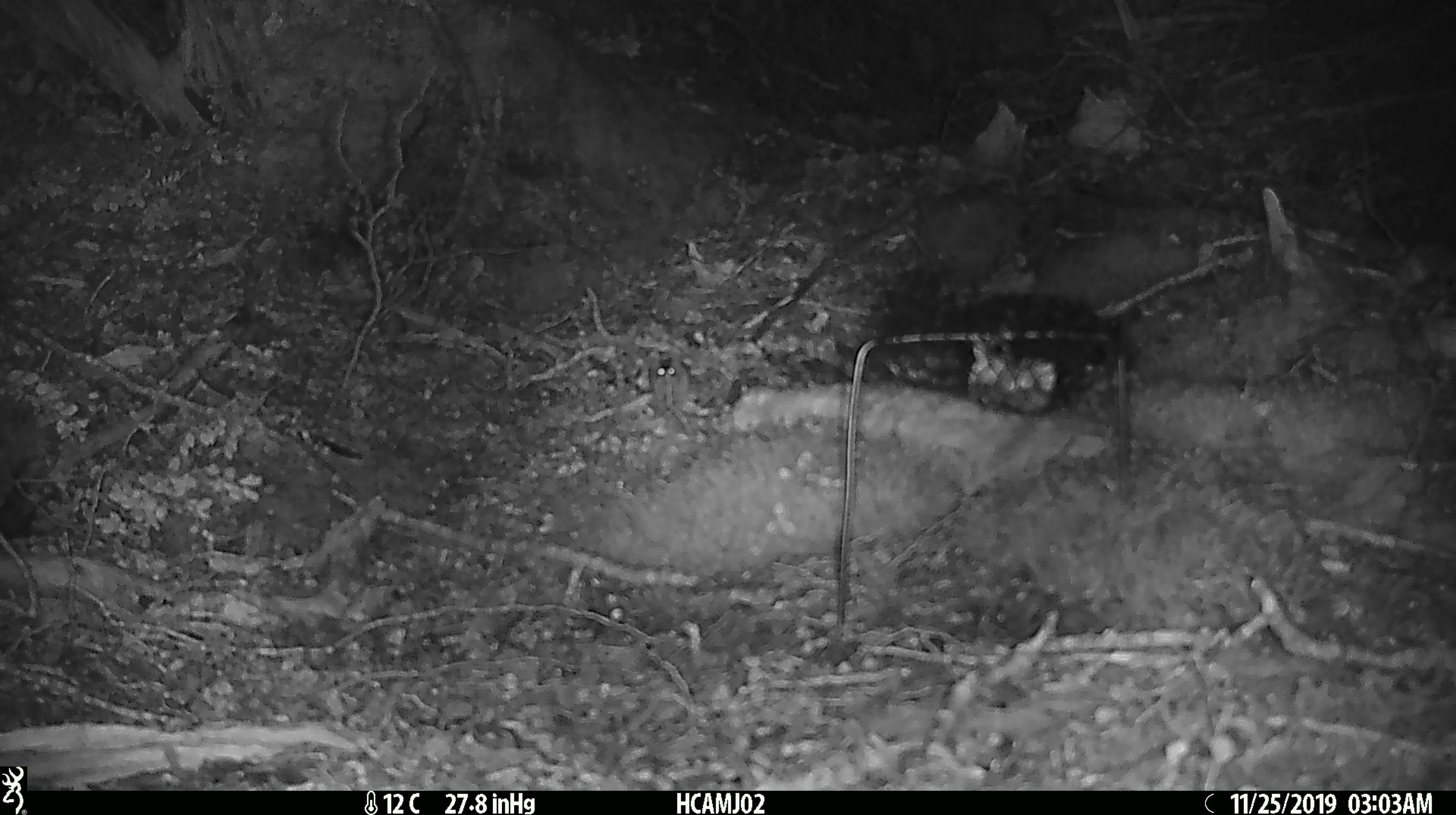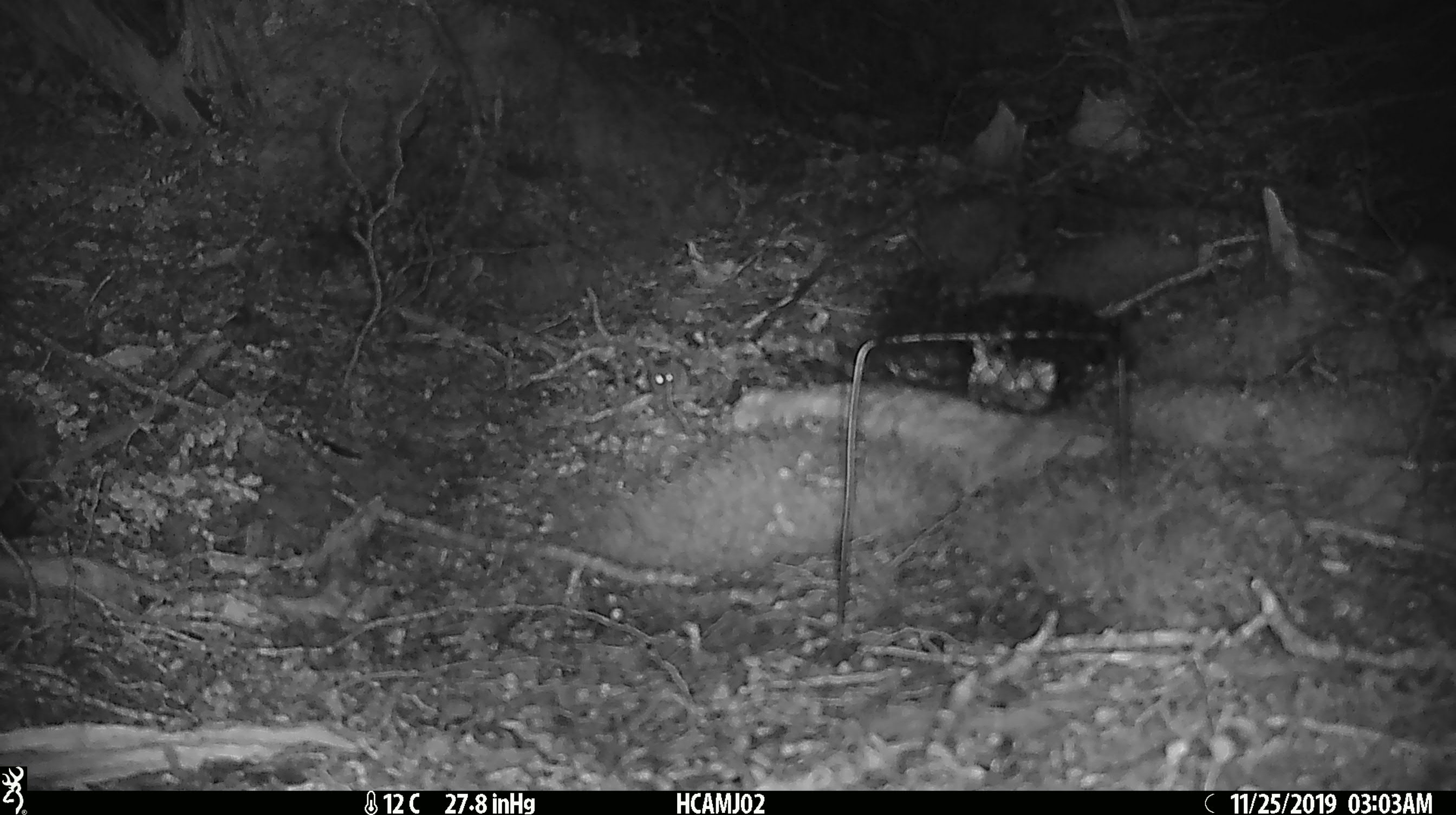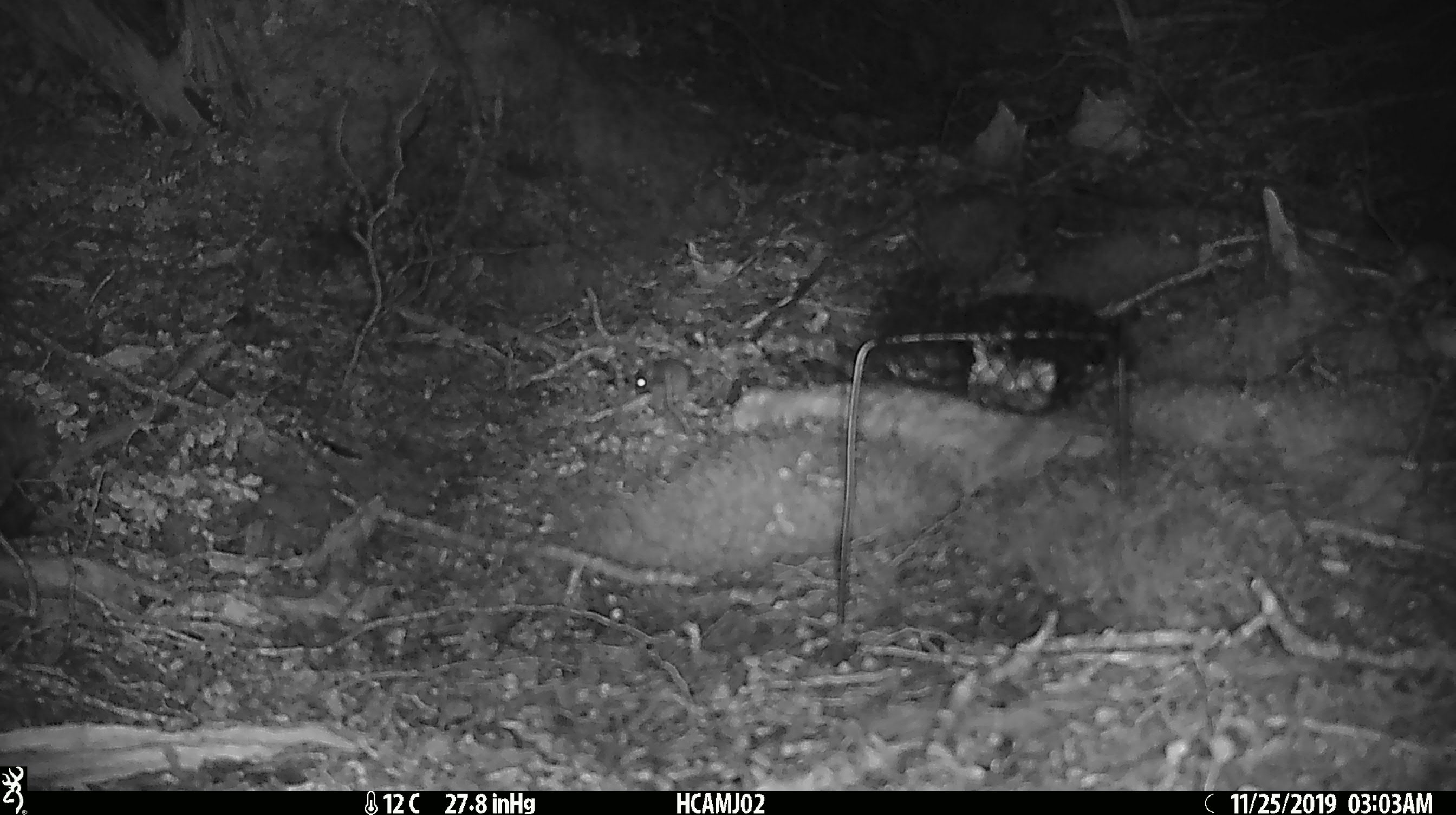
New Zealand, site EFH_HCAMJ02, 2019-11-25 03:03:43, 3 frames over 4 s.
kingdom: Animalia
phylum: Chordata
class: Mammalia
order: Rodentia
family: Muridae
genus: Mus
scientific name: Mus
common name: mouse